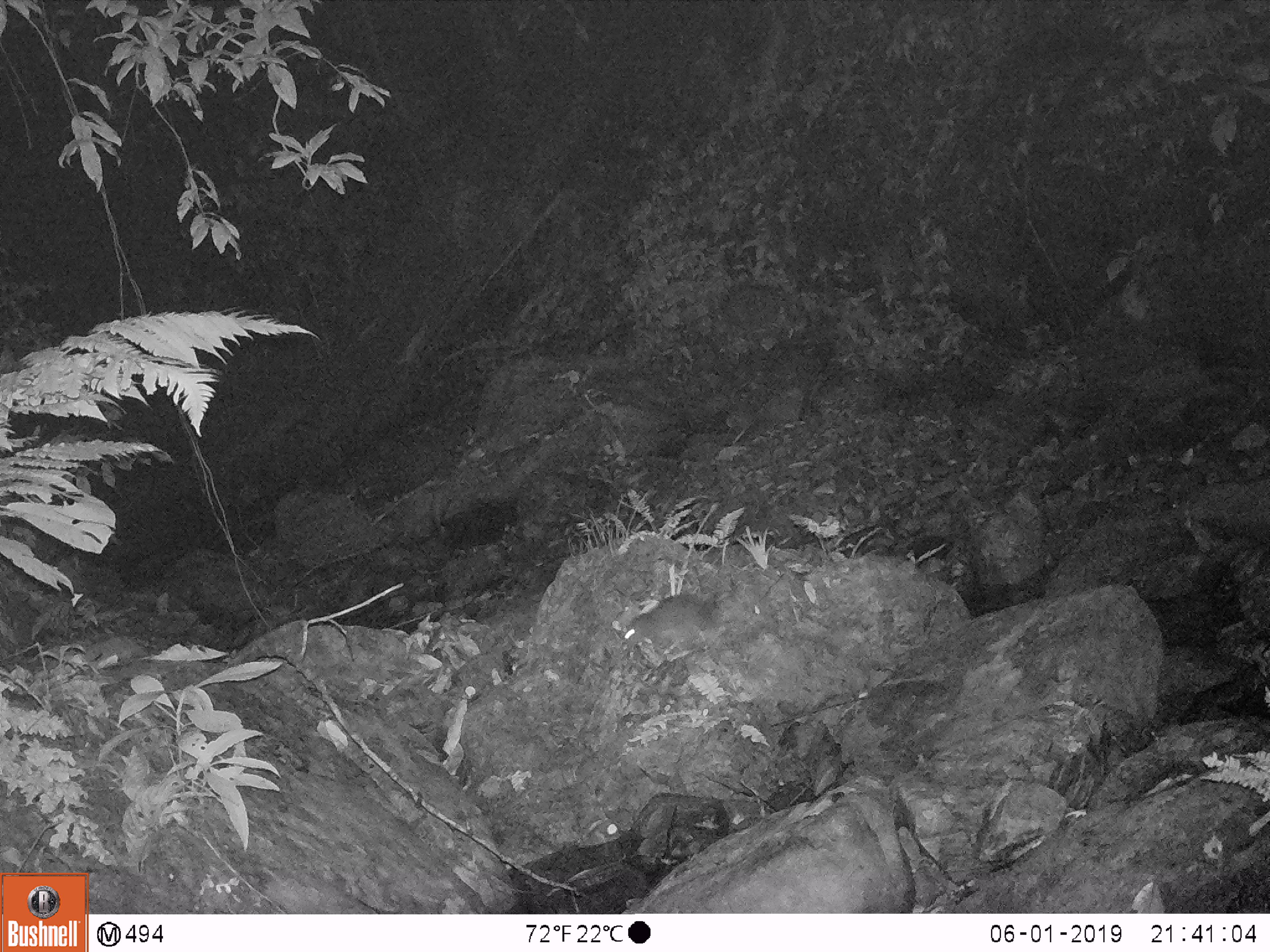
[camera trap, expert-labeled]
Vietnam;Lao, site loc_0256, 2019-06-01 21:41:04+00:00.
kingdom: Animalia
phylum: Chordata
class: Mammalia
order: Rodentia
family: Muridae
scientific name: Muridae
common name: old-world mice and rats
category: unidentified murid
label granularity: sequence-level